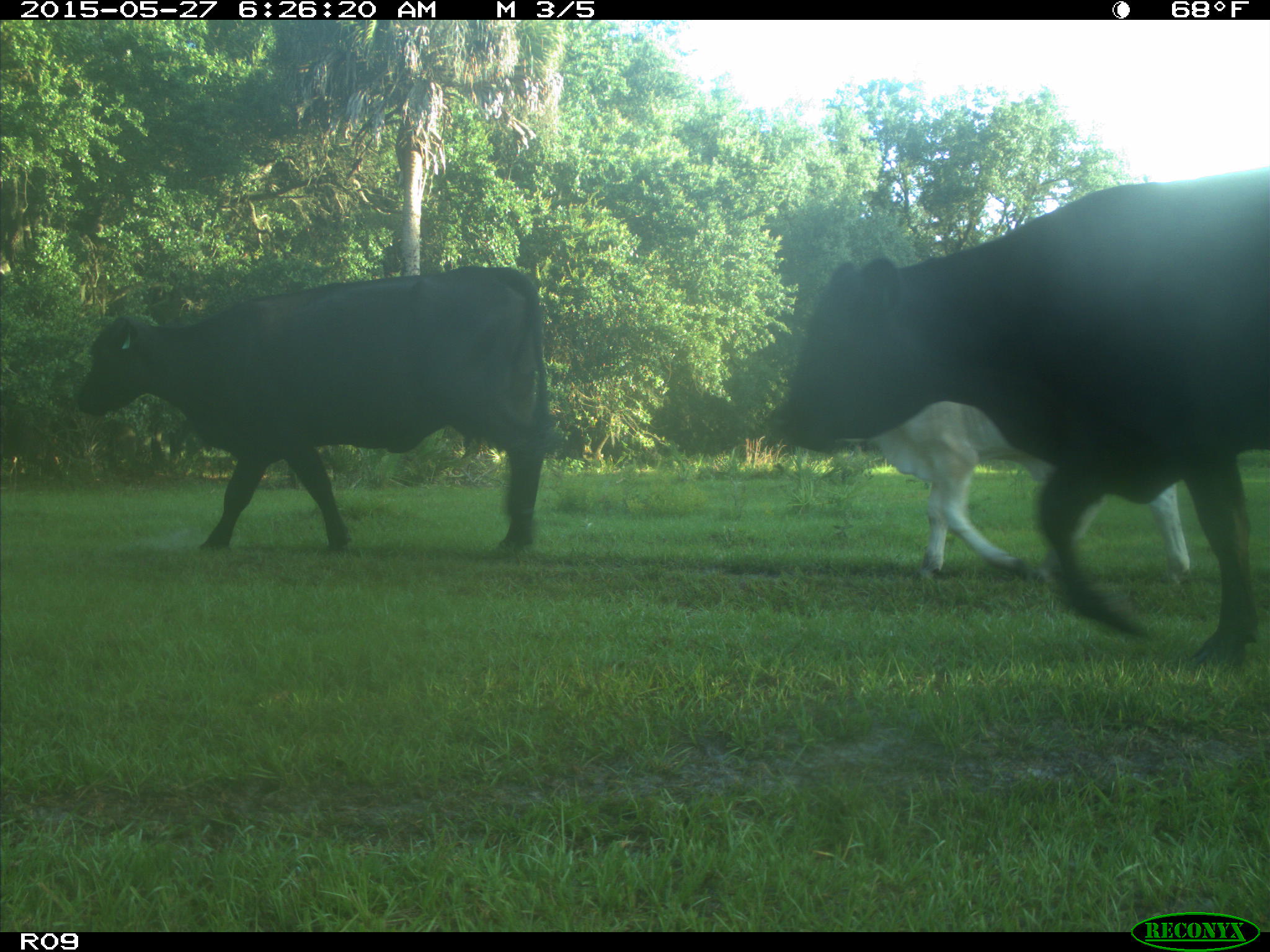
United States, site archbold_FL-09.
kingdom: Animalia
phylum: Chordata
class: Mammalia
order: Artiodactyla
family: Bovidae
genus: Bos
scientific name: Bos taurus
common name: domestic cow